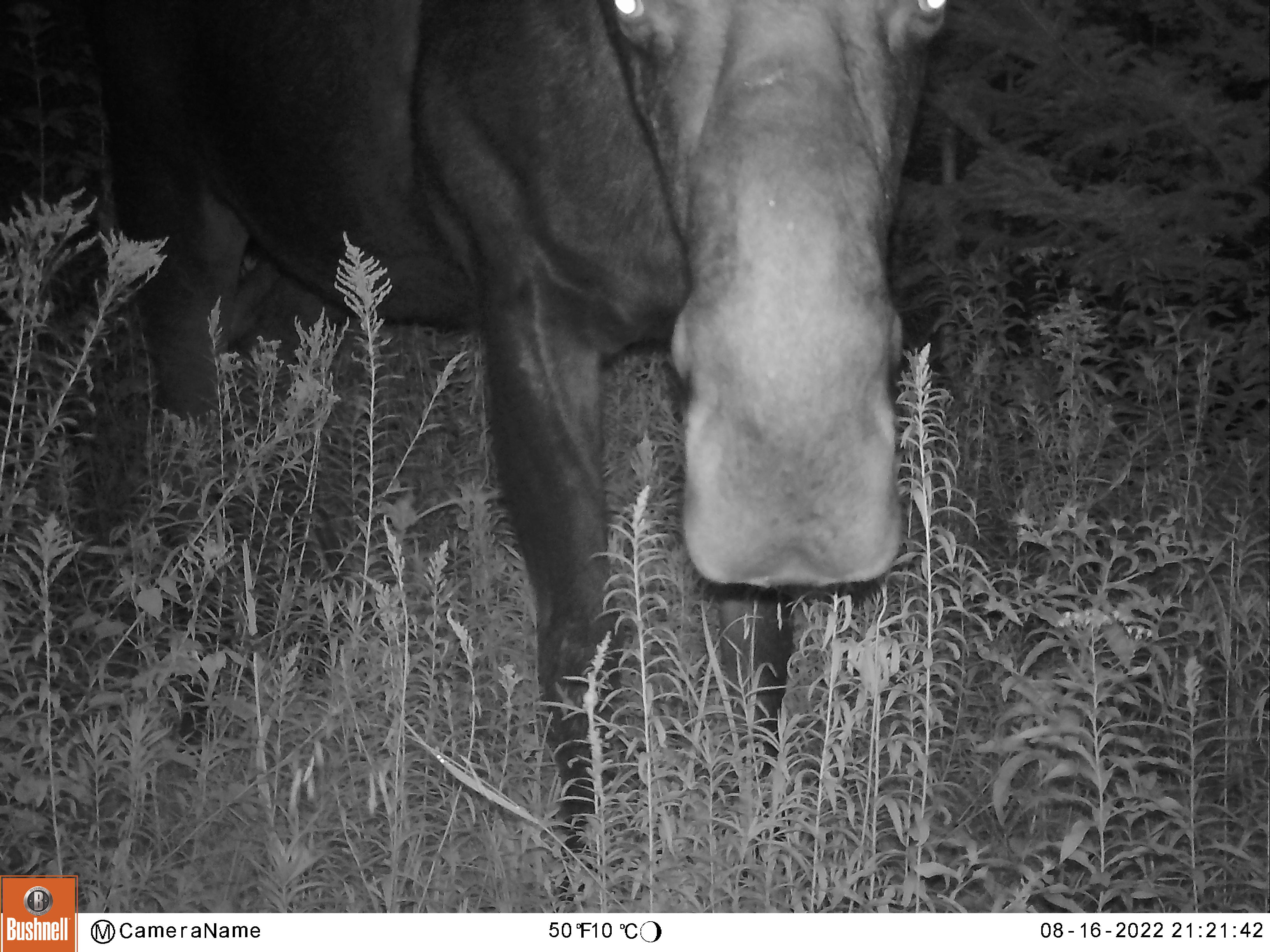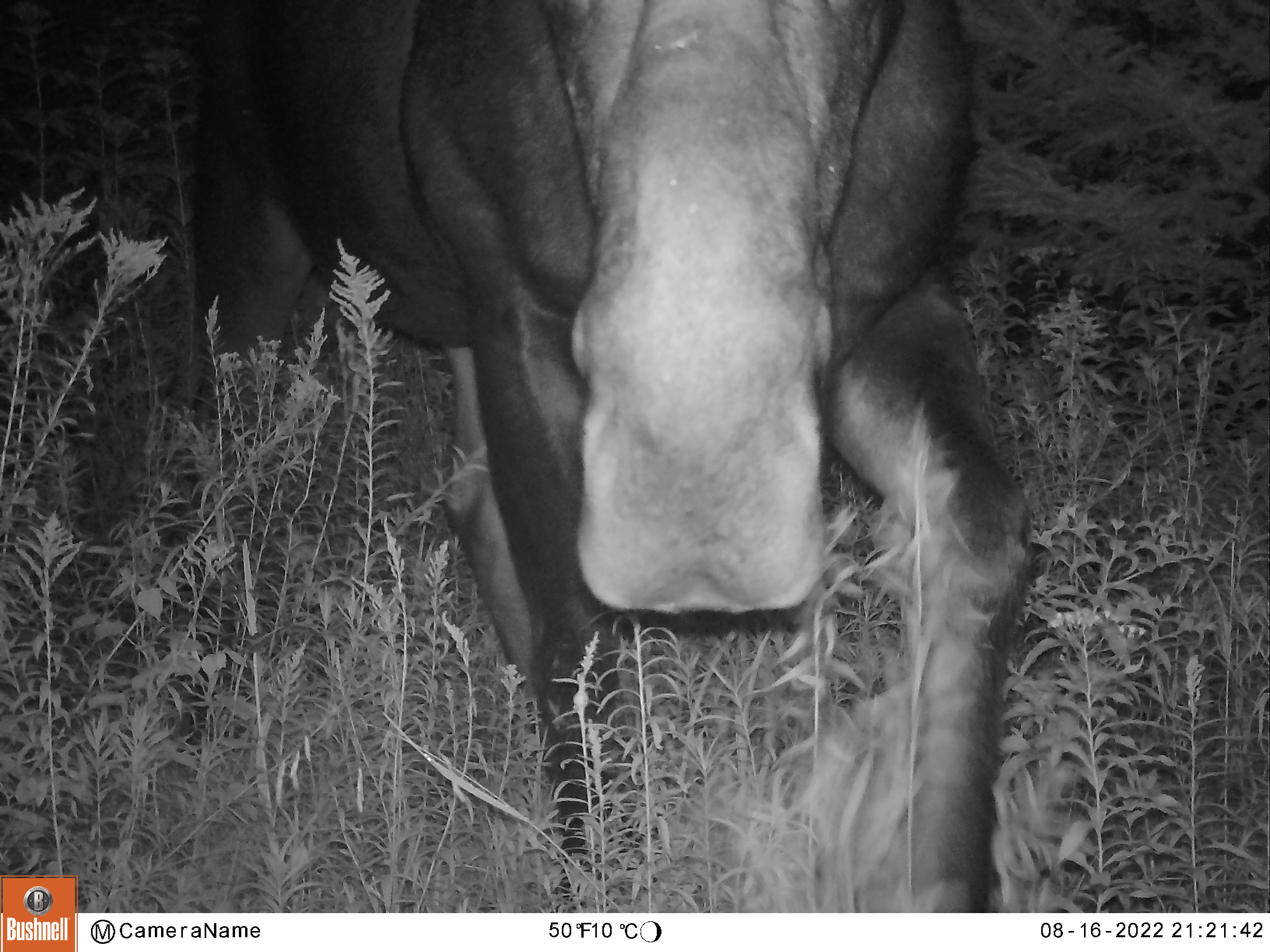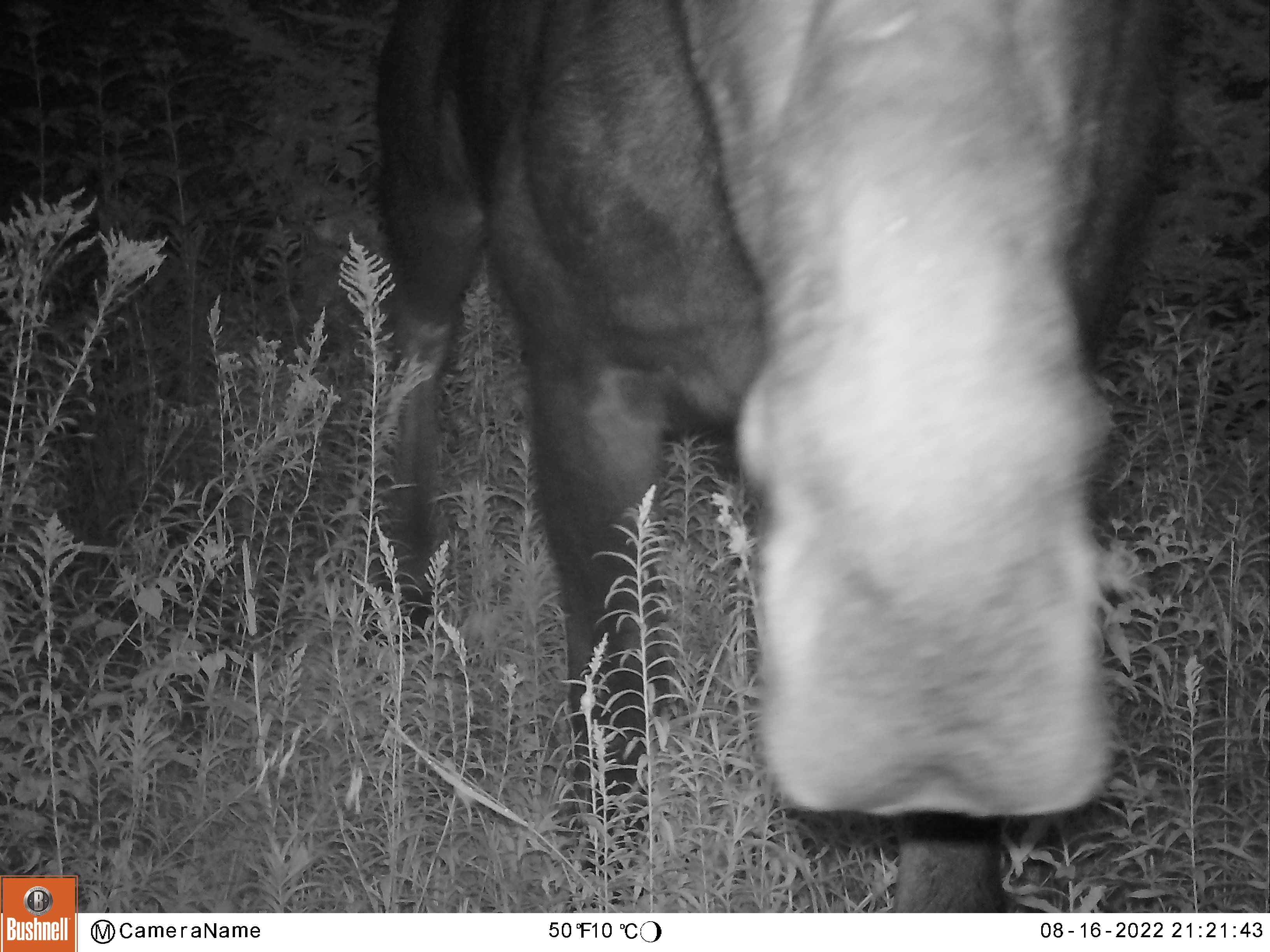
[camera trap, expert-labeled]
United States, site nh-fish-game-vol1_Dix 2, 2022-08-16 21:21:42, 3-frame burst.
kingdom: Animalia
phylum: Chordata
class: Mammalia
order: Artiodactyla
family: Cervidae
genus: Alces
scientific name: Alces alces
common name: moose